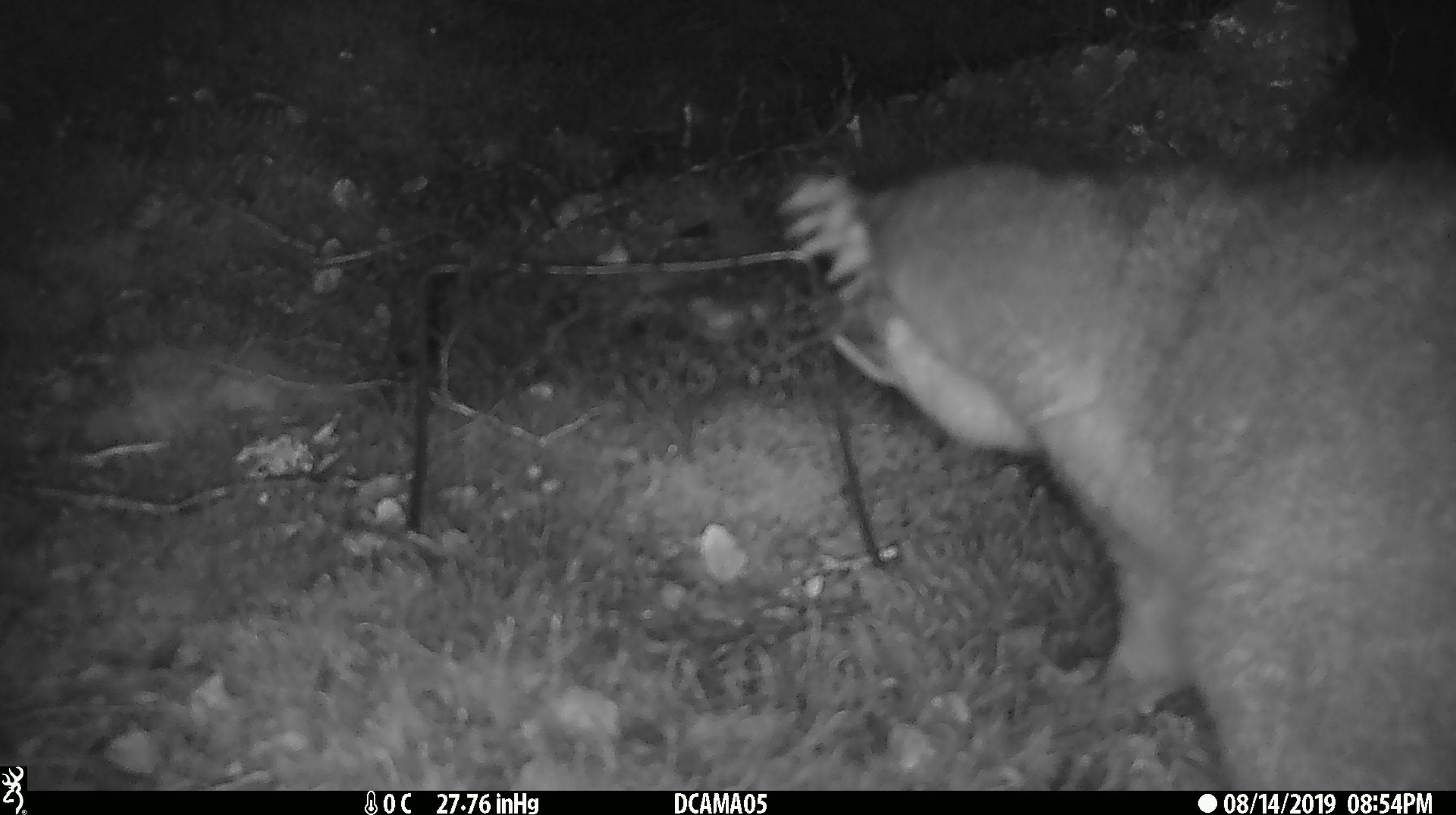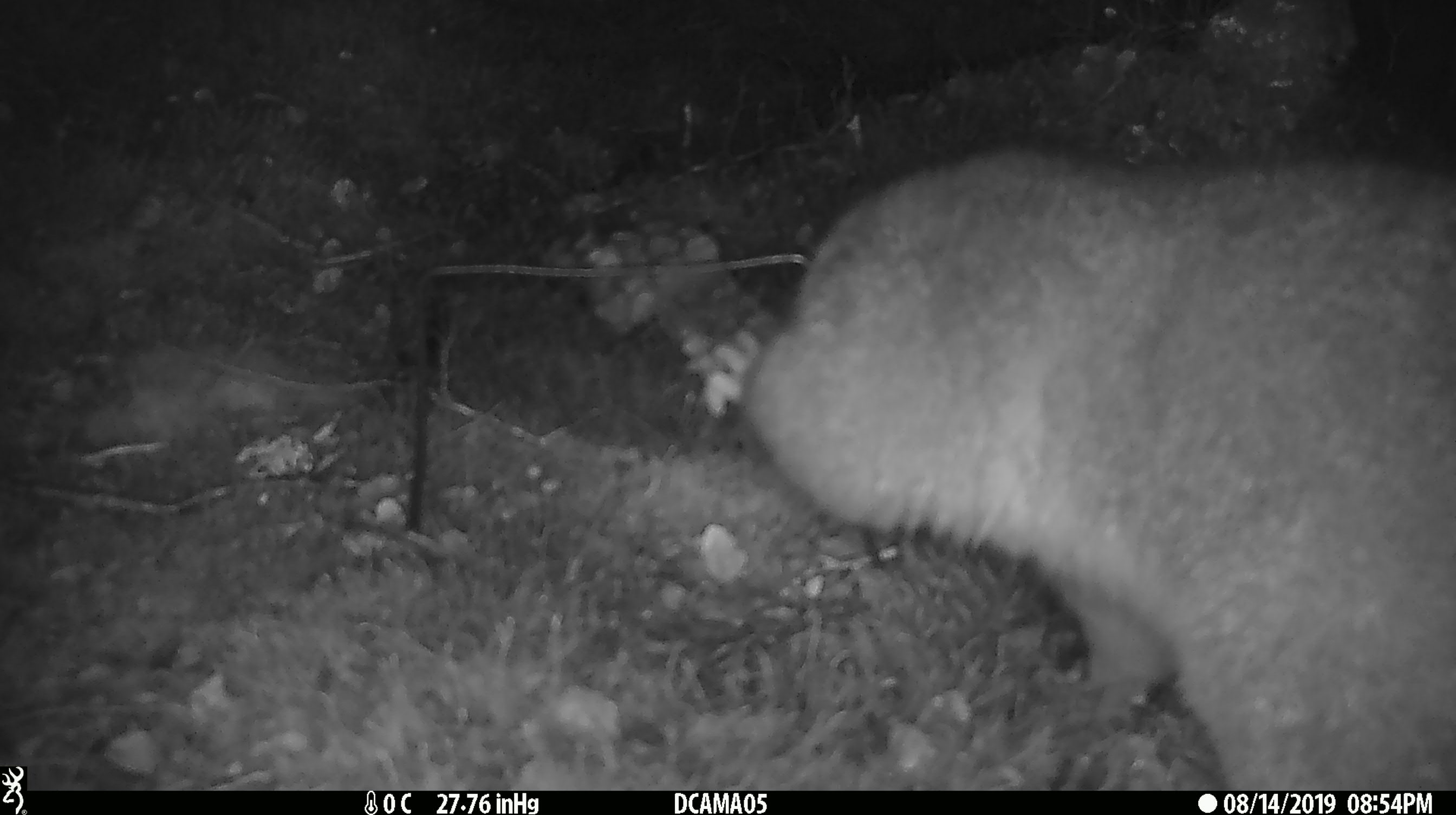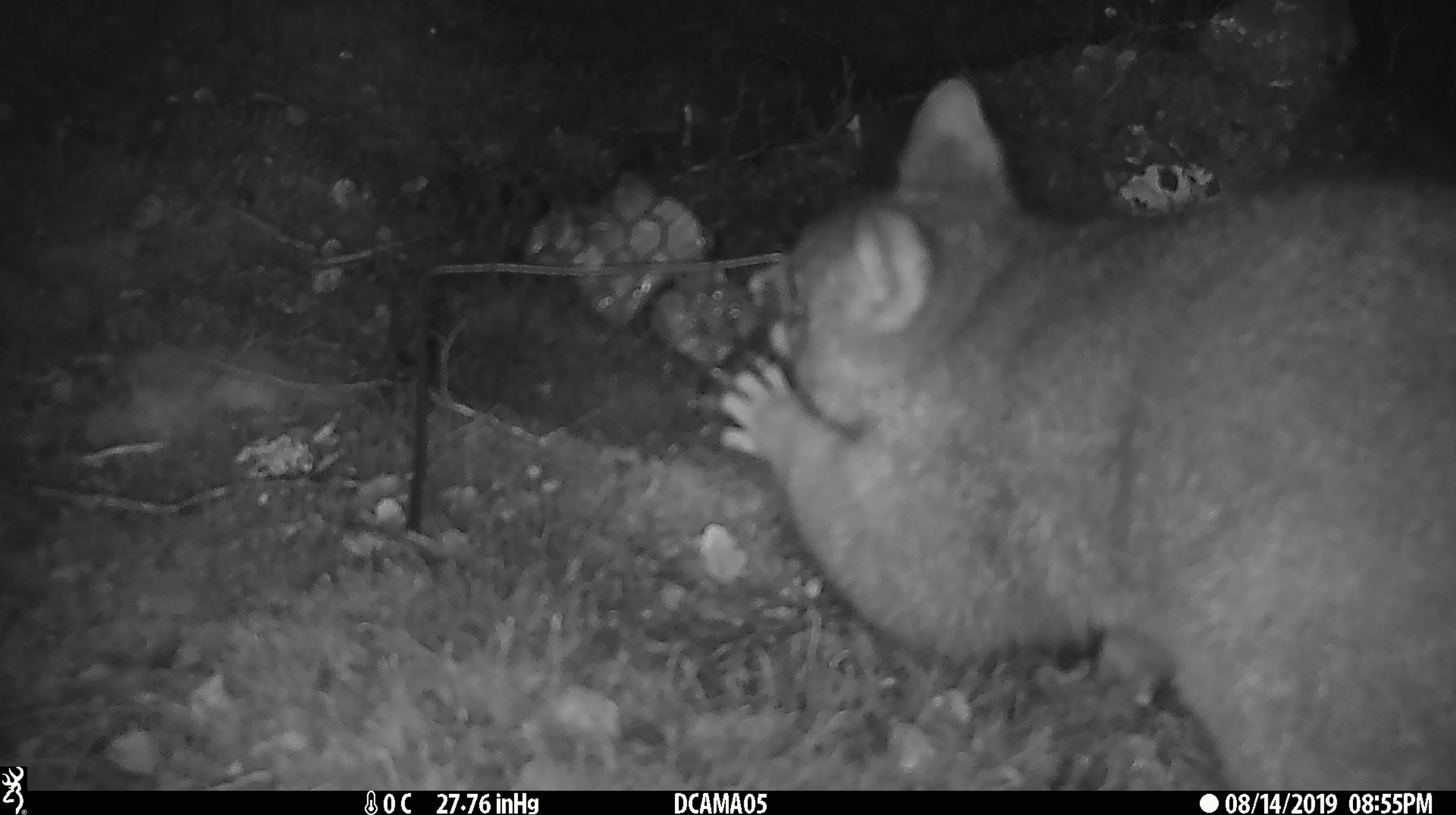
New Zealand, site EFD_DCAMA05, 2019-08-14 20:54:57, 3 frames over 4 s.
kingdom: Animalia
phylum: Chordata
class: Mammalia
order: Diprotodontia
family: Phalangeridae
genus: Trichosurus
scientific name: Trichosurus vulpecula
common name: common brushtail possum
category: possum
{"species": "possum (common brushtail possum) (Trichosurus vulpecula)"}